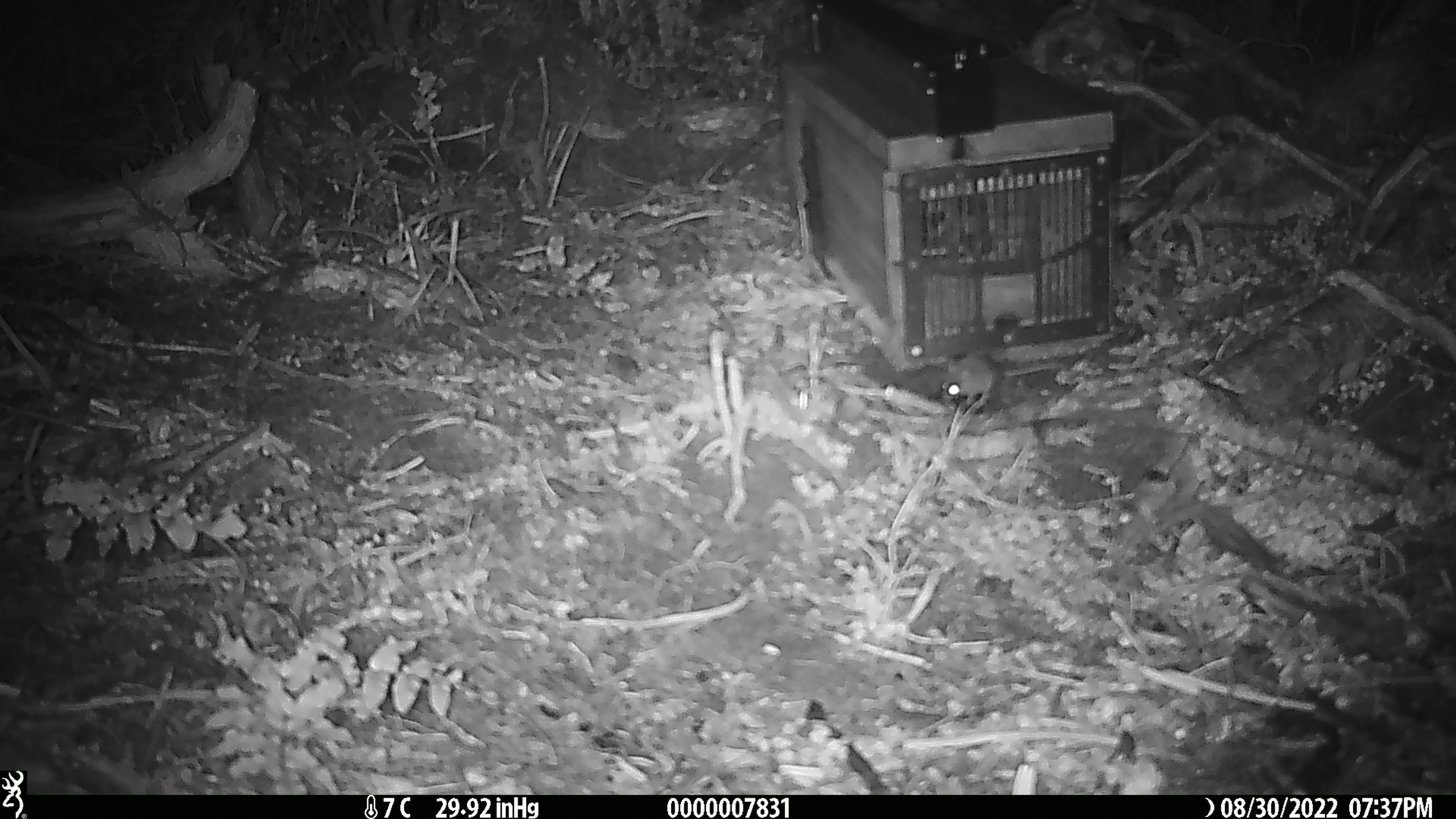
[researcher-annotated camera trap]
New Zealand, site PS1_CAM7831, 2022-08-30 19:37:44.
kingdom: Animalia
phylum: Chordata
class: Mammalia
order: Rodentia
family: Muridae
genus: Mus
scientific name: Mus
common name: mouse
Mouse (Mus).